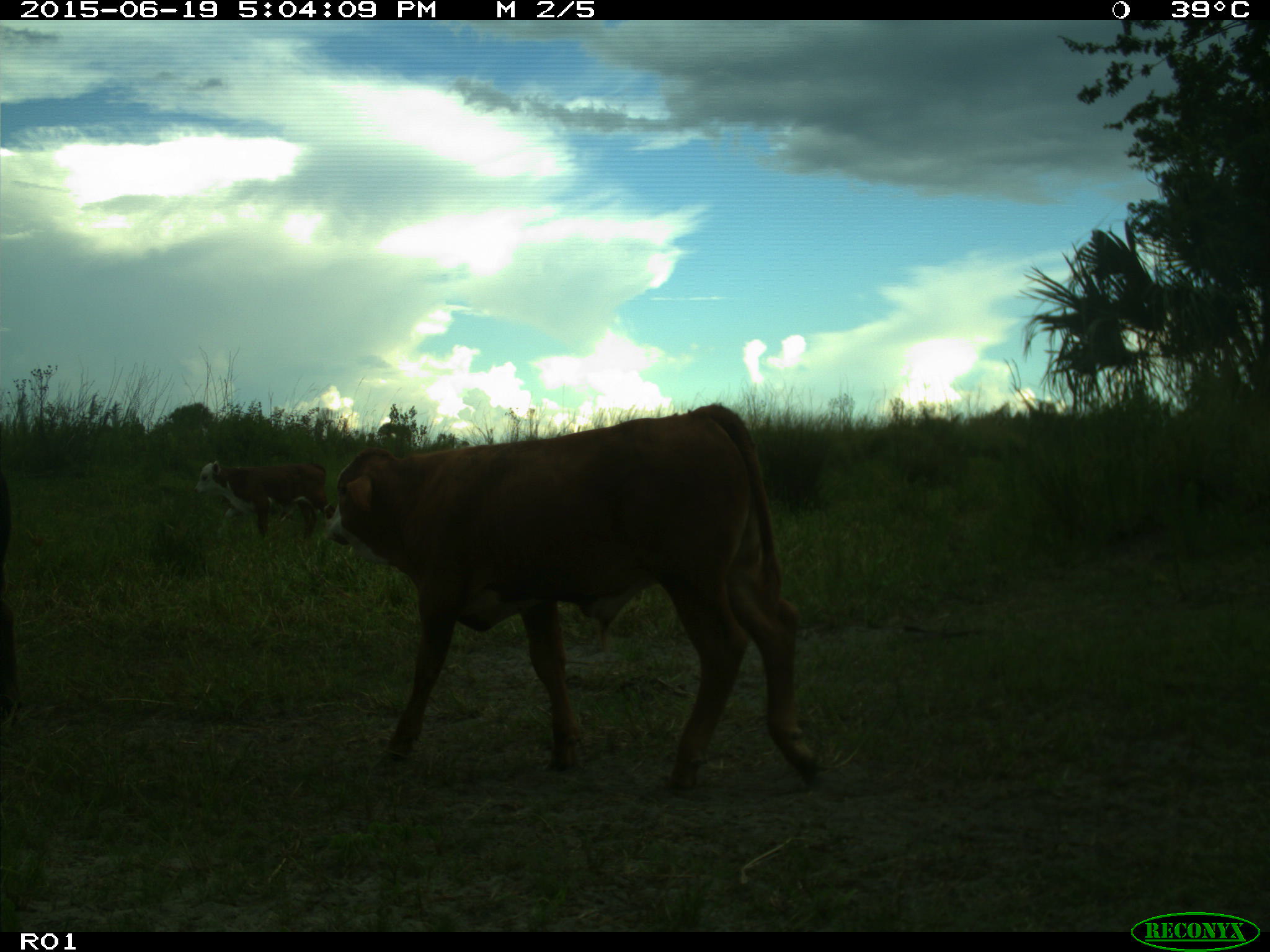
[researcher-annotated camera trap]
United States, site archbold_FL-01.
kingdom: Animalia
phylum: Chordata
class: Mammalia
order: Artiodactyla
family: Bovidae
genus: Bos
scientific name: Bos taurus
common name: domestic cow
Bos taurus (domestic cow).